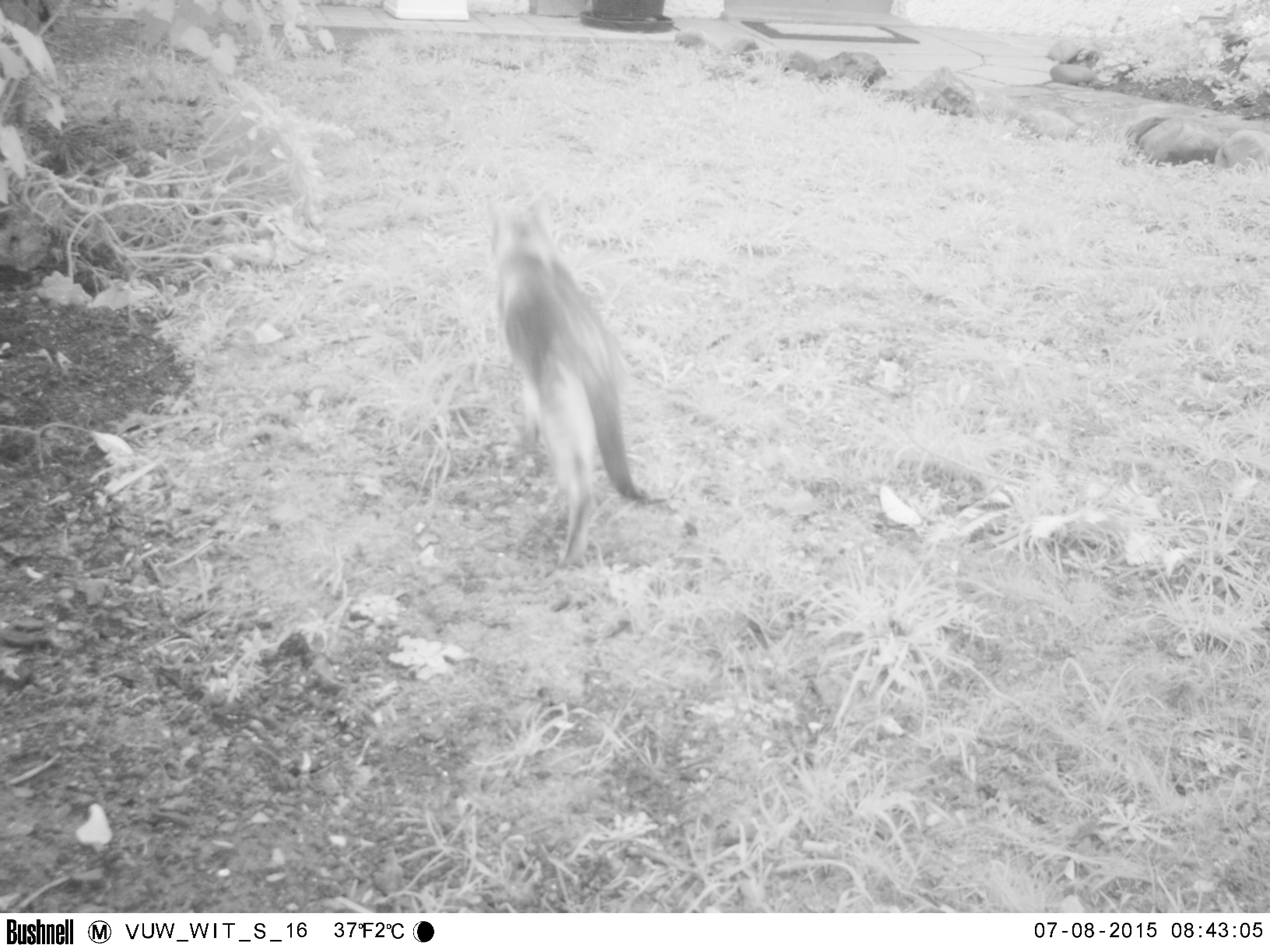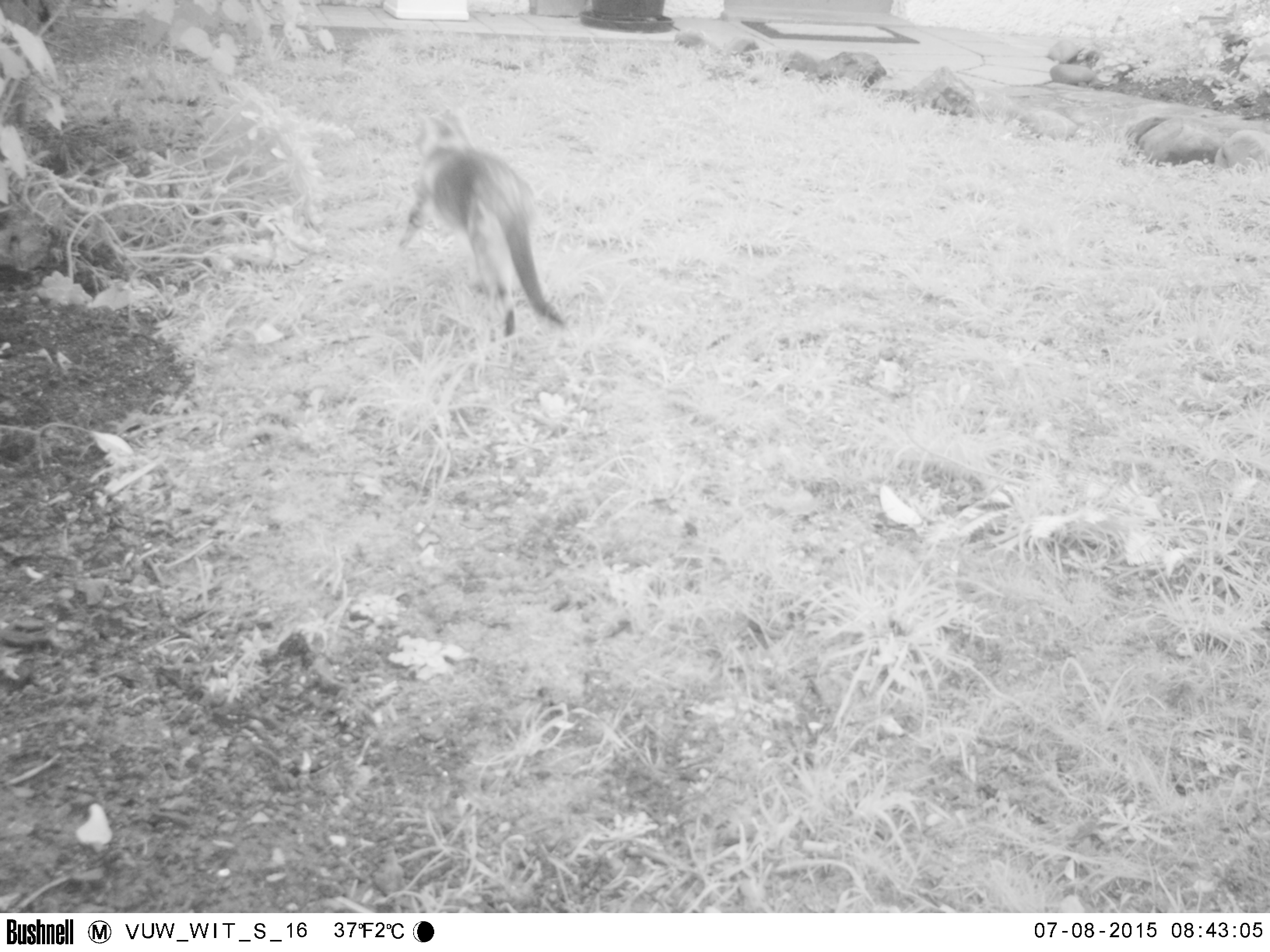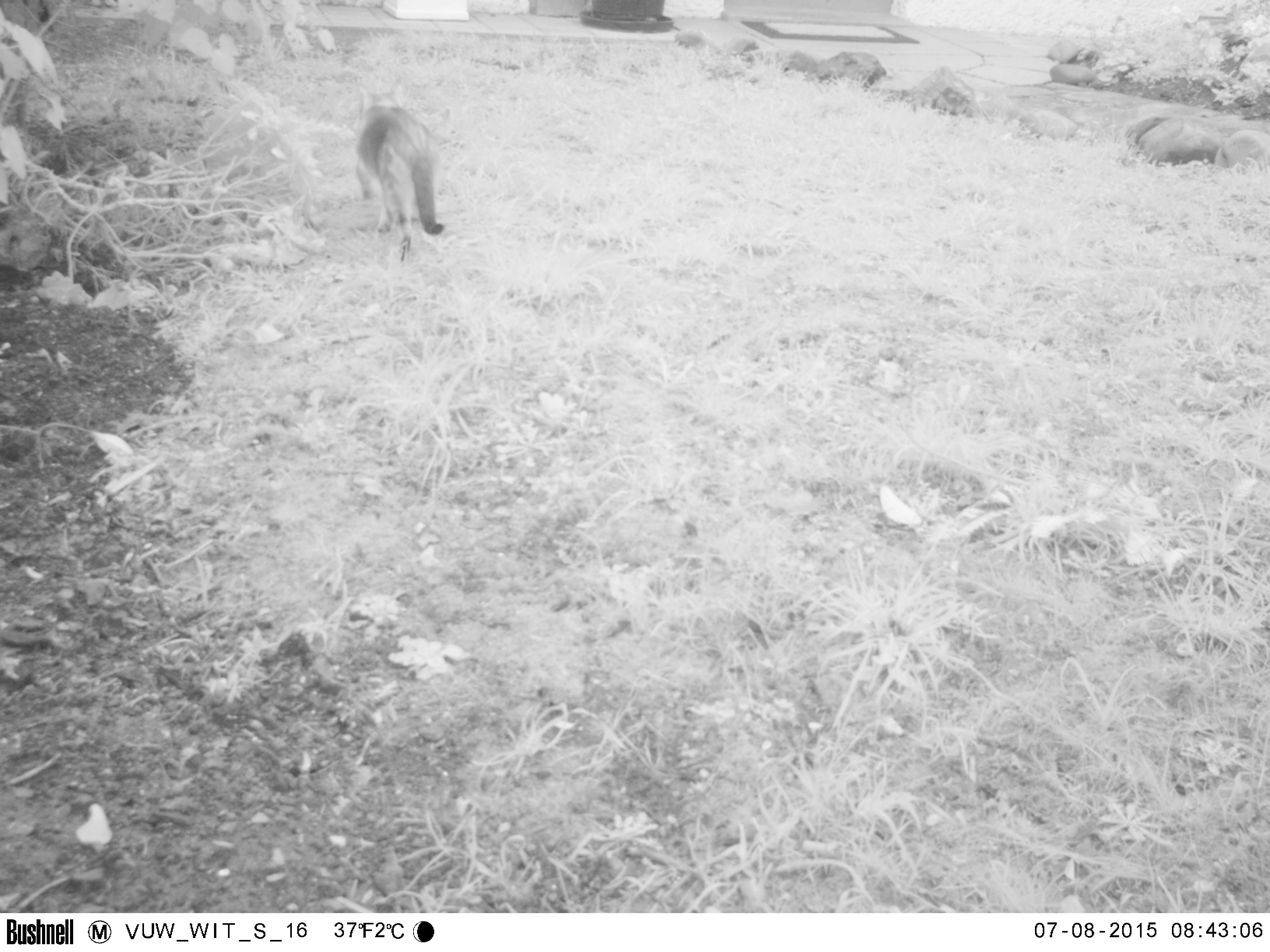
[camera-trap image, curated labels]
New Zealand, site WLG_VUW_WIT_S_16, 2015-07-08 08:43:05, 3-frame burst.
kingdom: Animalia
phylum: Chordata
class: Mammalia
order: Carnivora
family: Felidae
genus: Felis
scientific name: Felis catus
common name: domestic cat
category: cat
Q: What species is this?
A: Cat (domestic cat) (Felis catus).